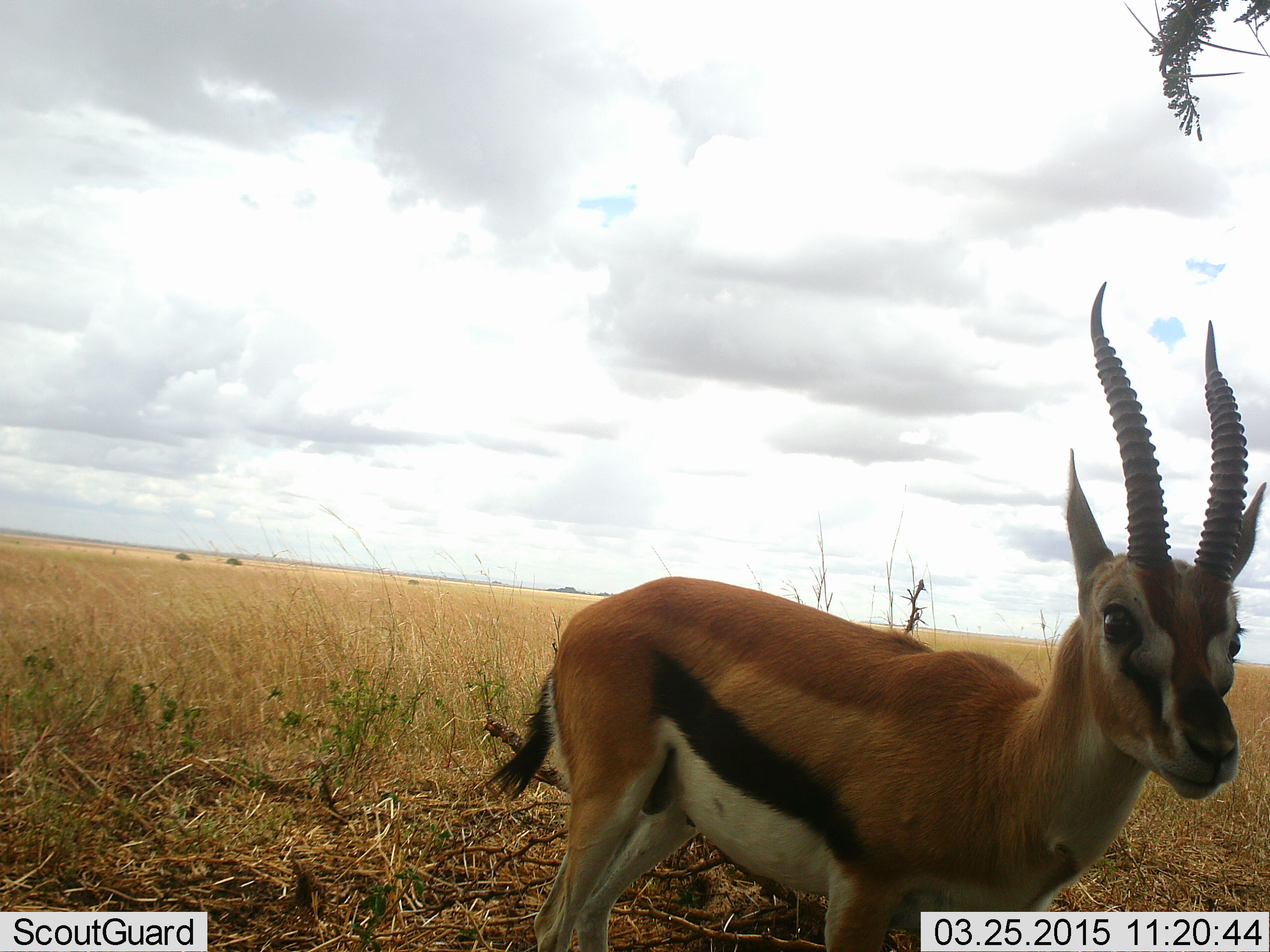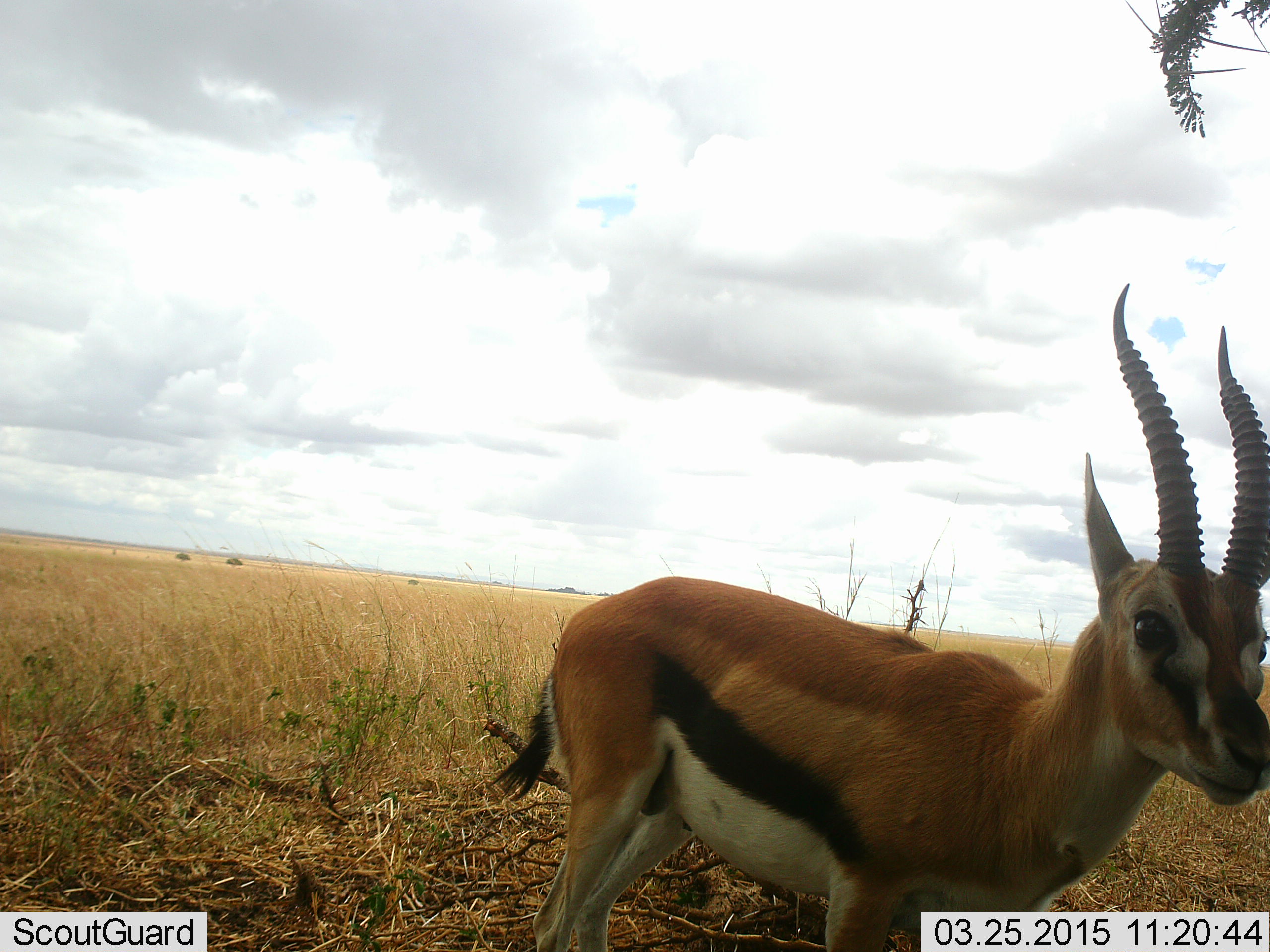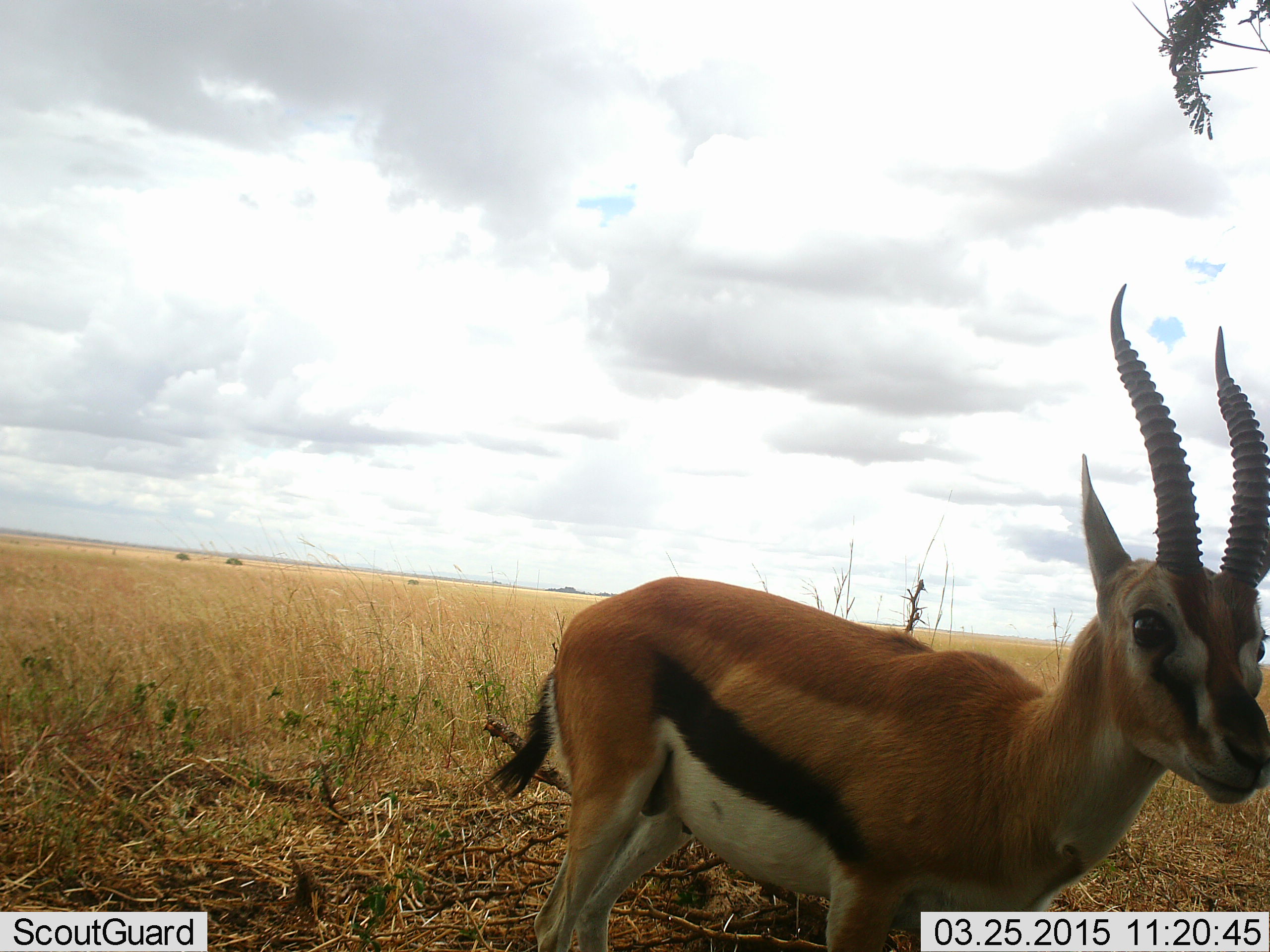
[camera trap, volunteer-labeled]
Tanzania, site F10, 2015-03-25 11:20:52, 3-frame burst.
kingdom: Animalia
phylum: Chordata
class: Mammalia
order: Artiodactyla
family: Bovidae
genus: Eudorcas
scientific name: Eudorcas thomsonii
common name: thomson's gazelle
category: gazellethomsons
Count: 1.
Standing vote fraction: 100%.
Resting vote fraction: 0%.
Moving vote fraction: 0%.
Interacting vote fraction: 0%.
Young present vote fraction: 0%.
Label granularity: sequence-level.